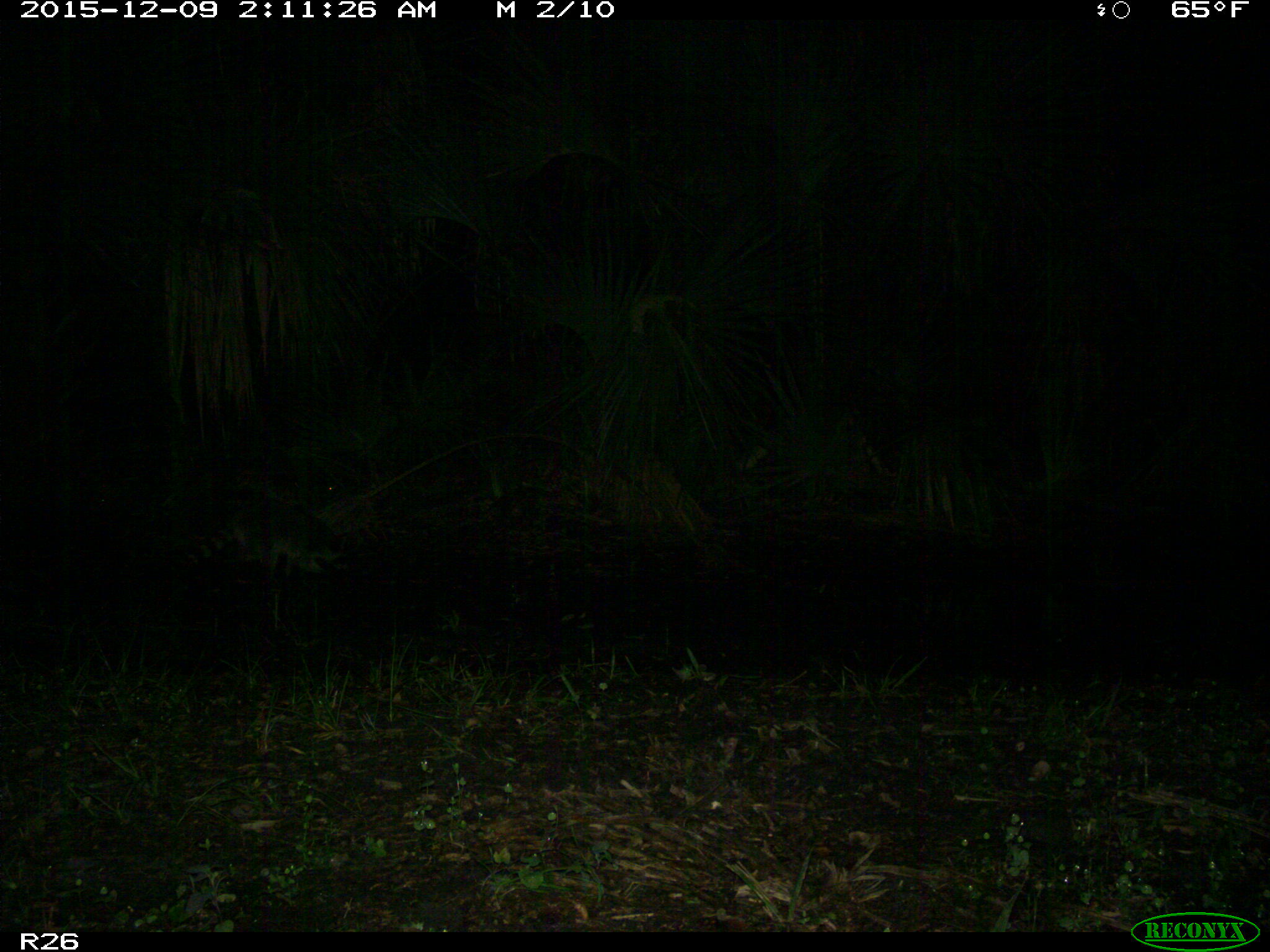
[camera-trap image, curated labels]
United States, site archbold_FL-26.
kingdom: Animalia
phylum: Chordata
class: Mammalia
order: Carnivora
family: Procyonidae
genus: Procyon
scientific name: Procyon lotor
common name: common raccoon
Procyon lotor (common raccoon).